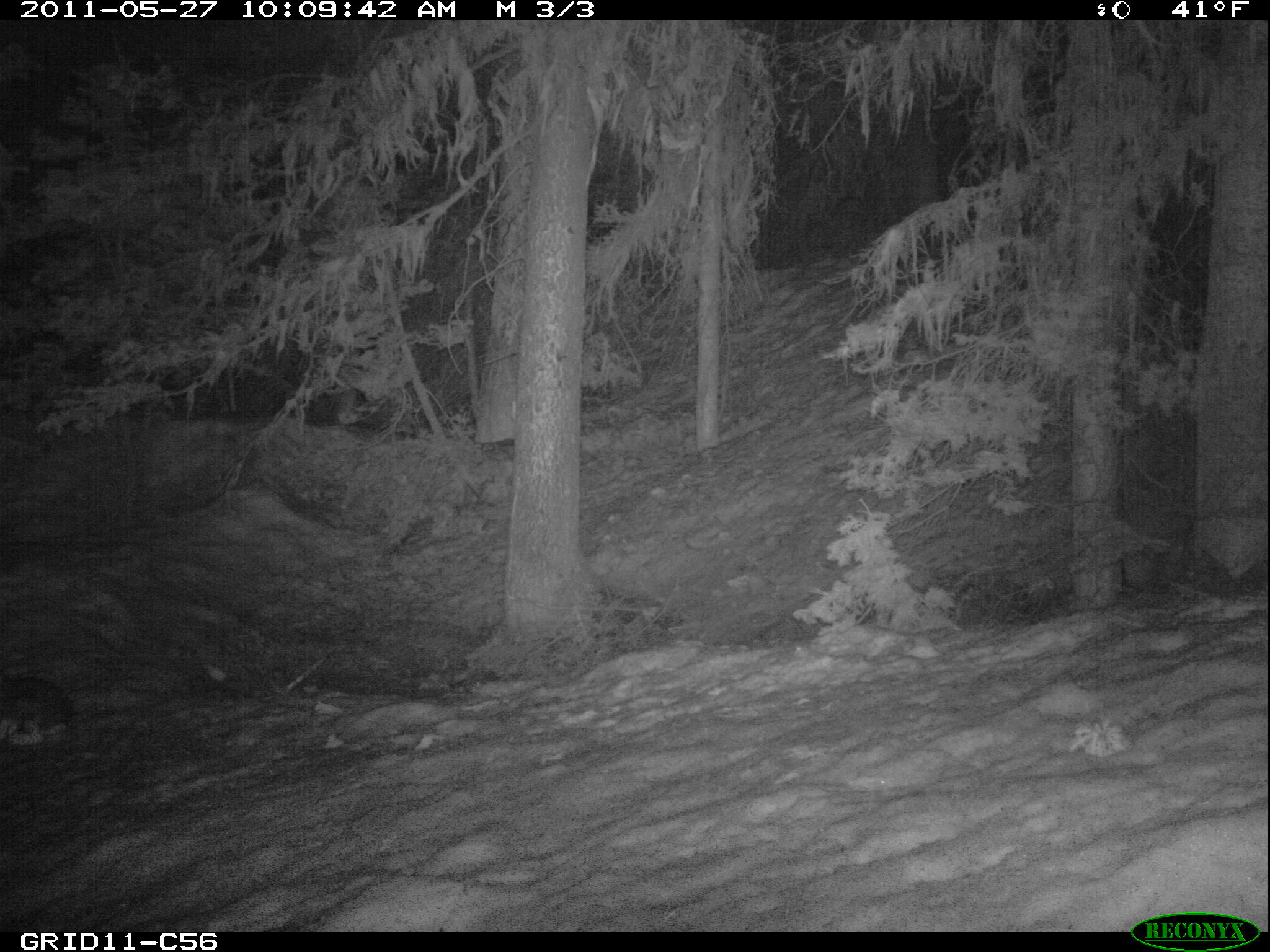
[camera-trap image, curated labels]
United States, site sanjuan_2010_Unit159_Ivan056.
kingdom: Animalia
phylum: Chordata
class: Mammalia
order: Lagomorpha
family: Leporidae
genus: Lepus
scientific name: Lepus americanus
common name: snowshoe hare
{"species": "Lepus americanus (snowshoe hare)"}